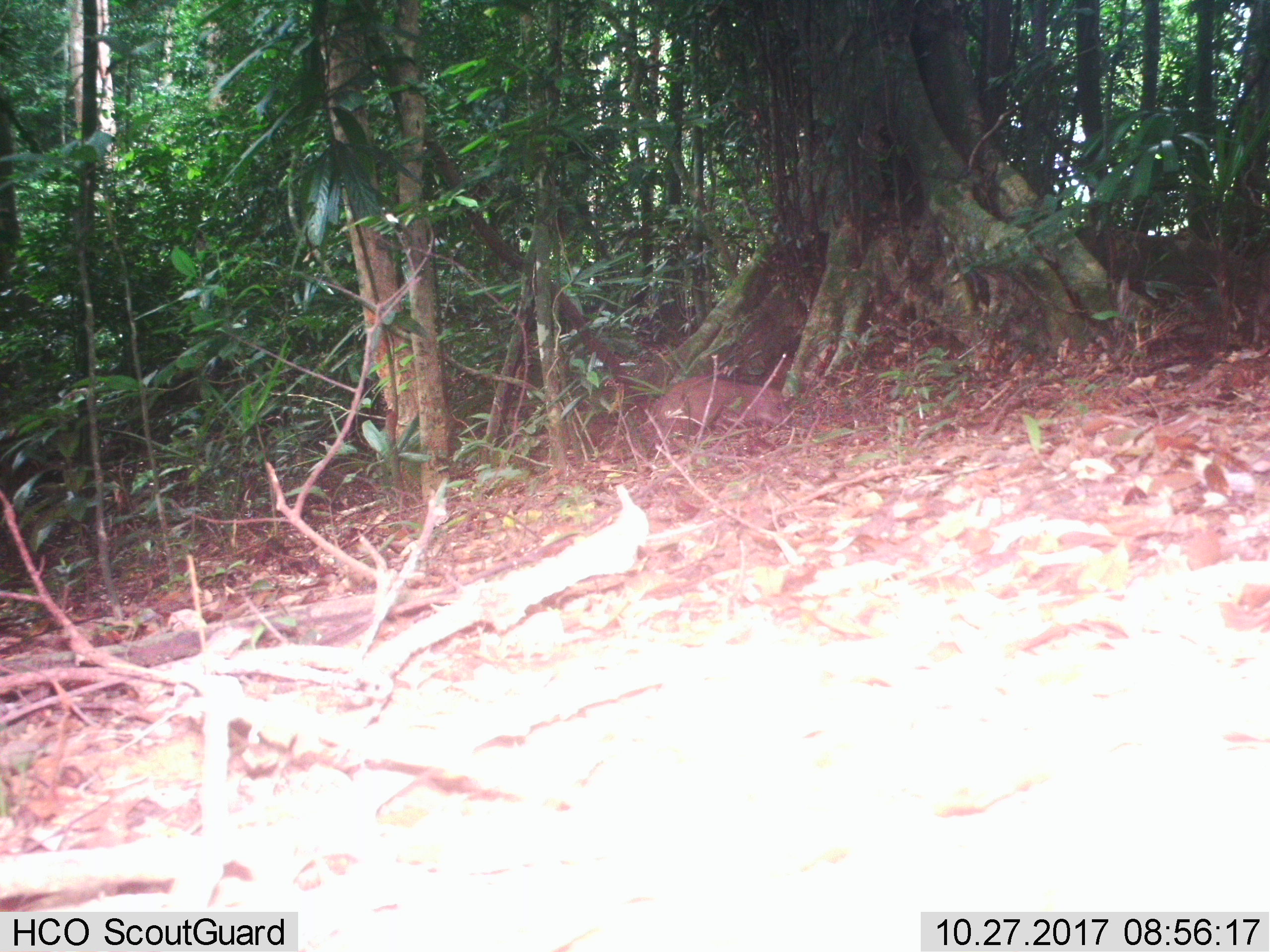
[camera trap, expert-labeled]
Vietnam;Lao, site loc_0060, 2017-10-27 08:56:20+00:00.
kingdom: Animalia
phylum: Chordata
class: Mammalia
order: Artiodactyla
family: Suidae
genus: Sus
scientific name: Sus scrofa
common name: eurasian wild pig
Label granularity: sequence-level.